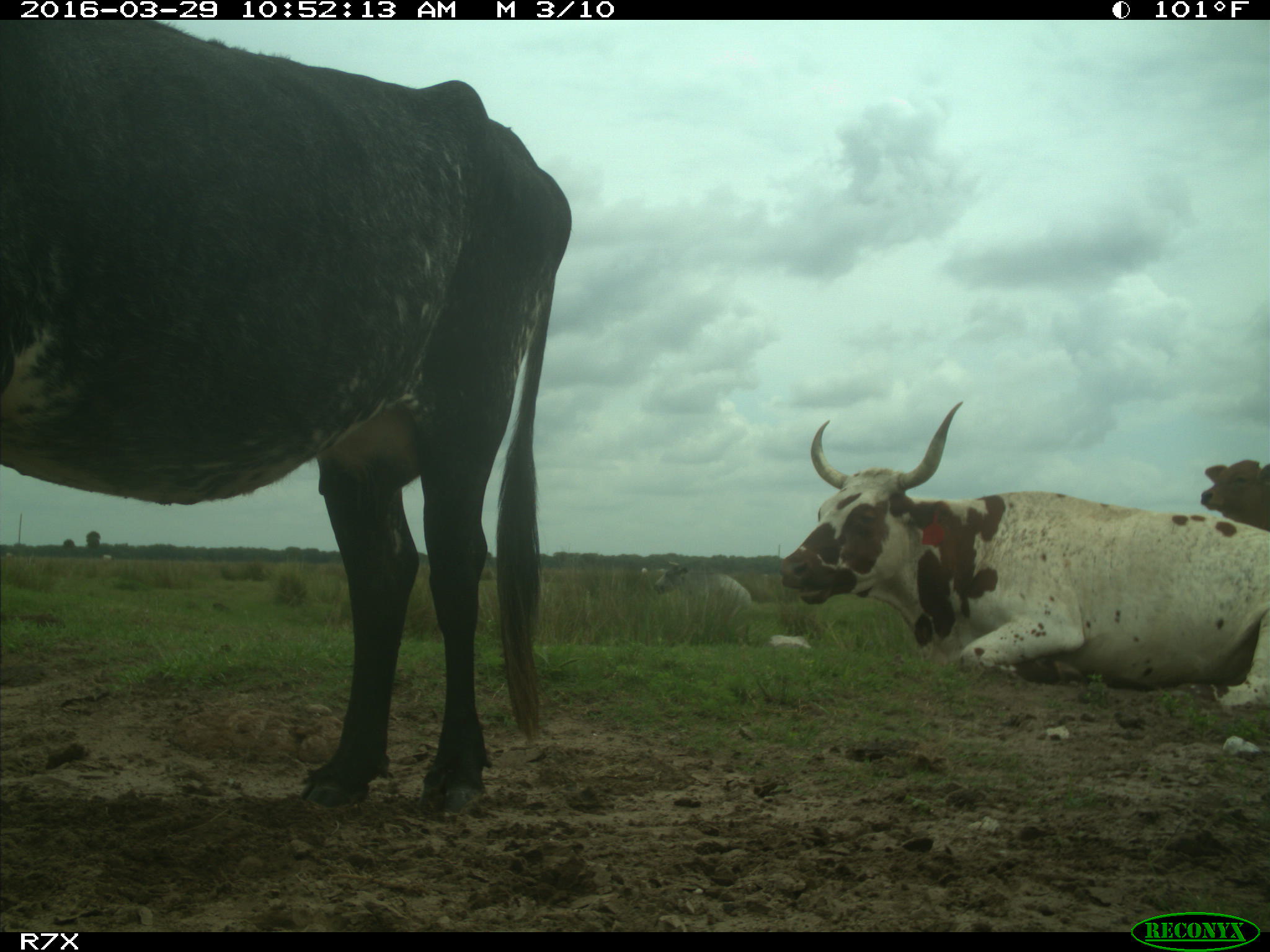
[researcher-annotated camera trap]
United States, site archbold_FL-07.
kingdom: Animalia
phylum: Chordata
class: Mammalia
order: Artiodactyla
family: Bovidae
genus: Bos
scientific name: Bos taurus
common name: domestic cow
Bos taurus (domestic cow).